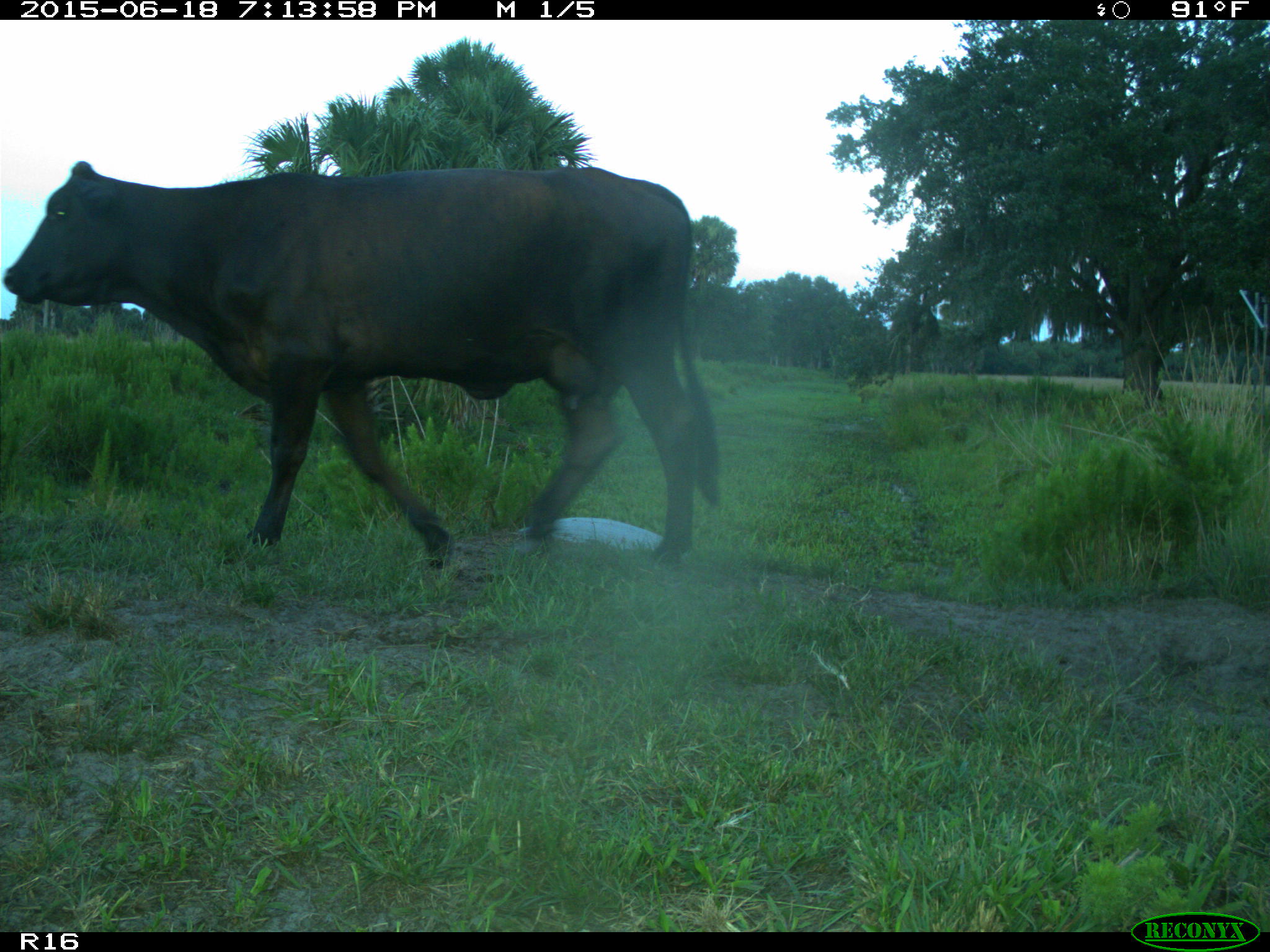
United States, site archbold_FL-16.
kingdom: Animalia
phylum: Chordata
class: Mammalia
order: Artiodactyla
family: Bovidae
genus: Bos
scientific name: Bos taurus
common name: domestic cow